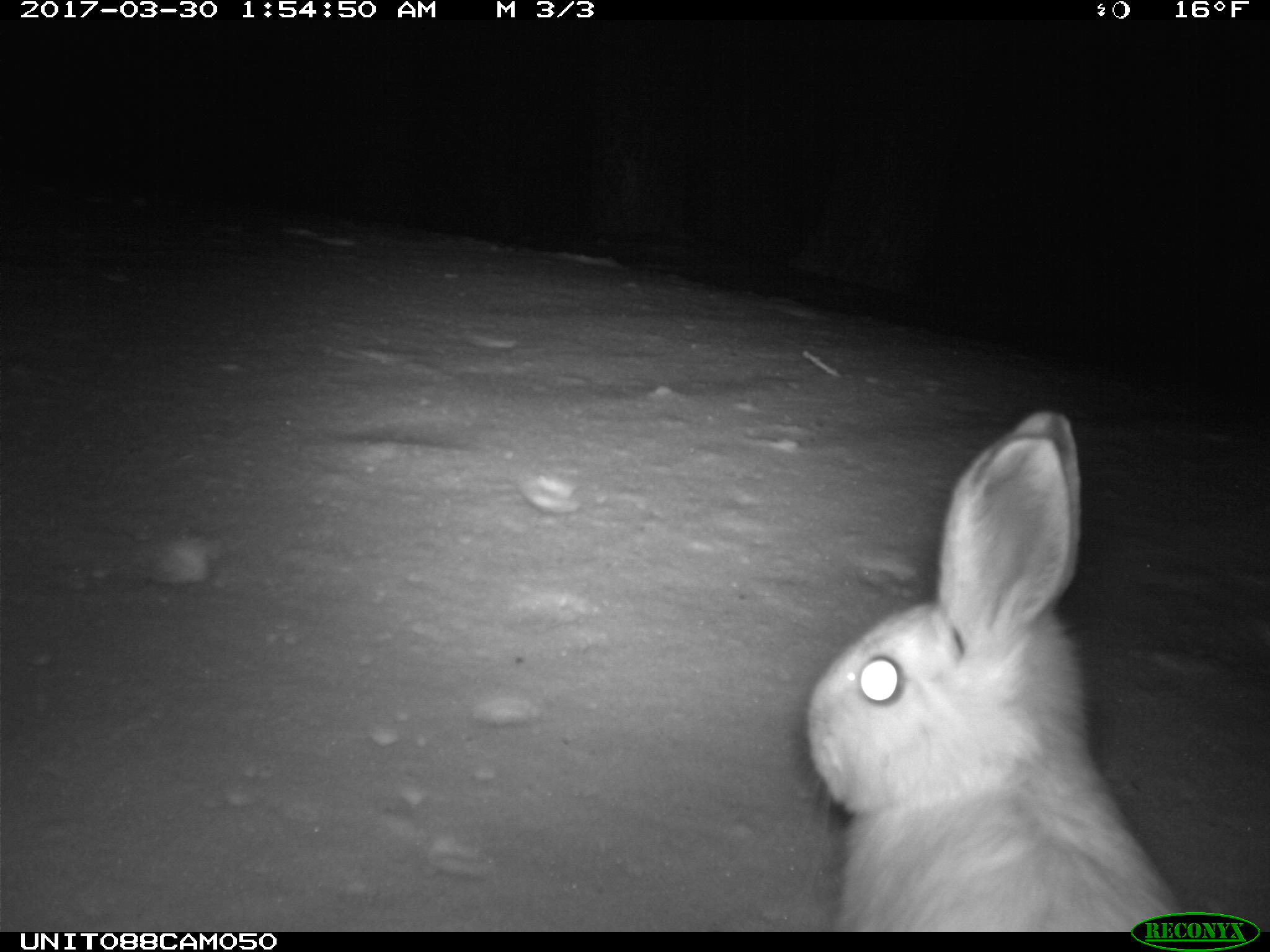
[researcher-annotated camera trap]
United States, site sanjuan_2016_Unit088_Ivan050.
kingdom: Animalia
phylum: Chordata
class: Mammalia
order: Lagomorpha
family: Leporidae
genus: Lepus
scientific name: Lepus americanus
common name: snowshoe hare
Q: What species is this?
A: Lepus americanus (snowshoe hare).